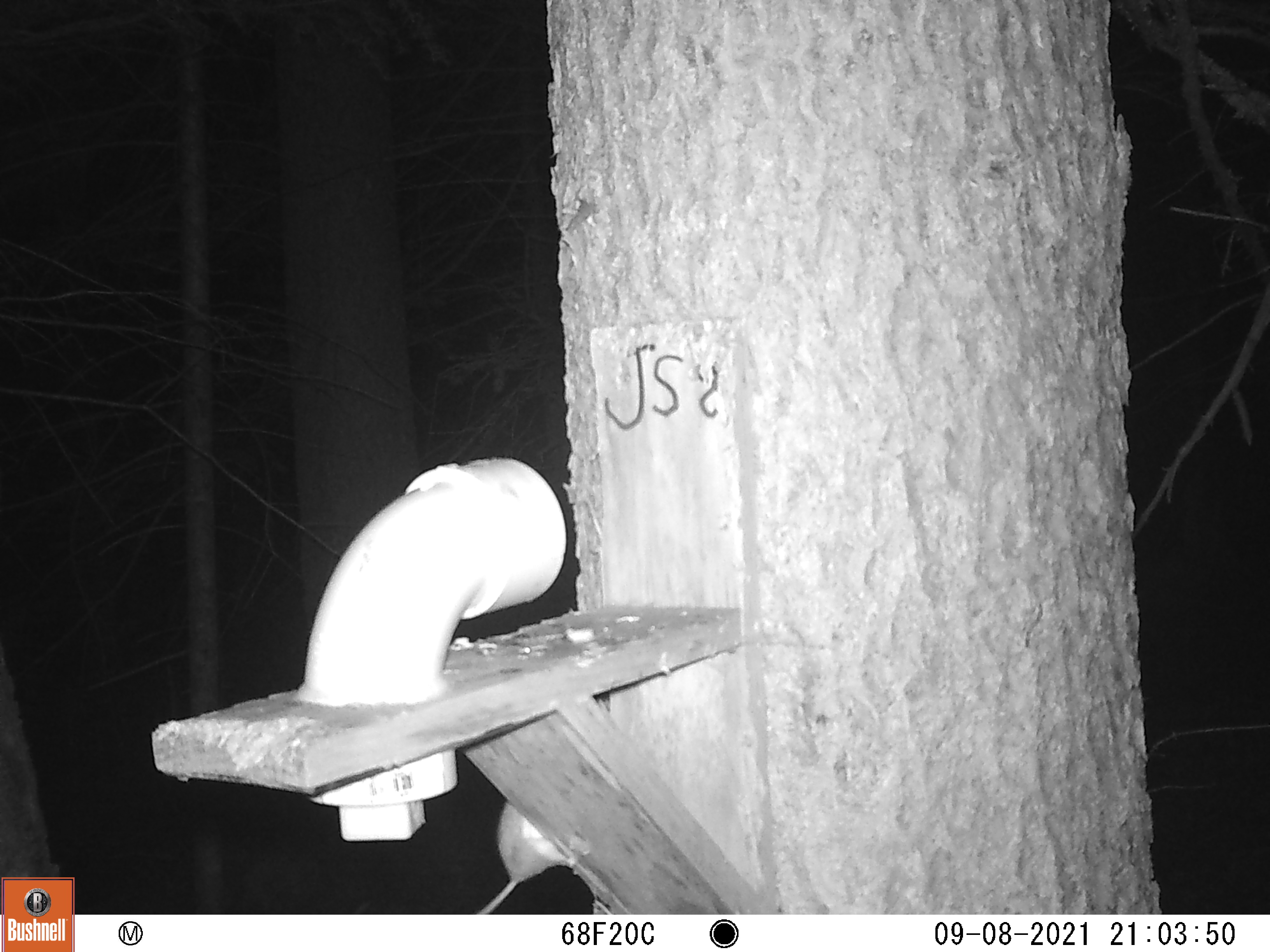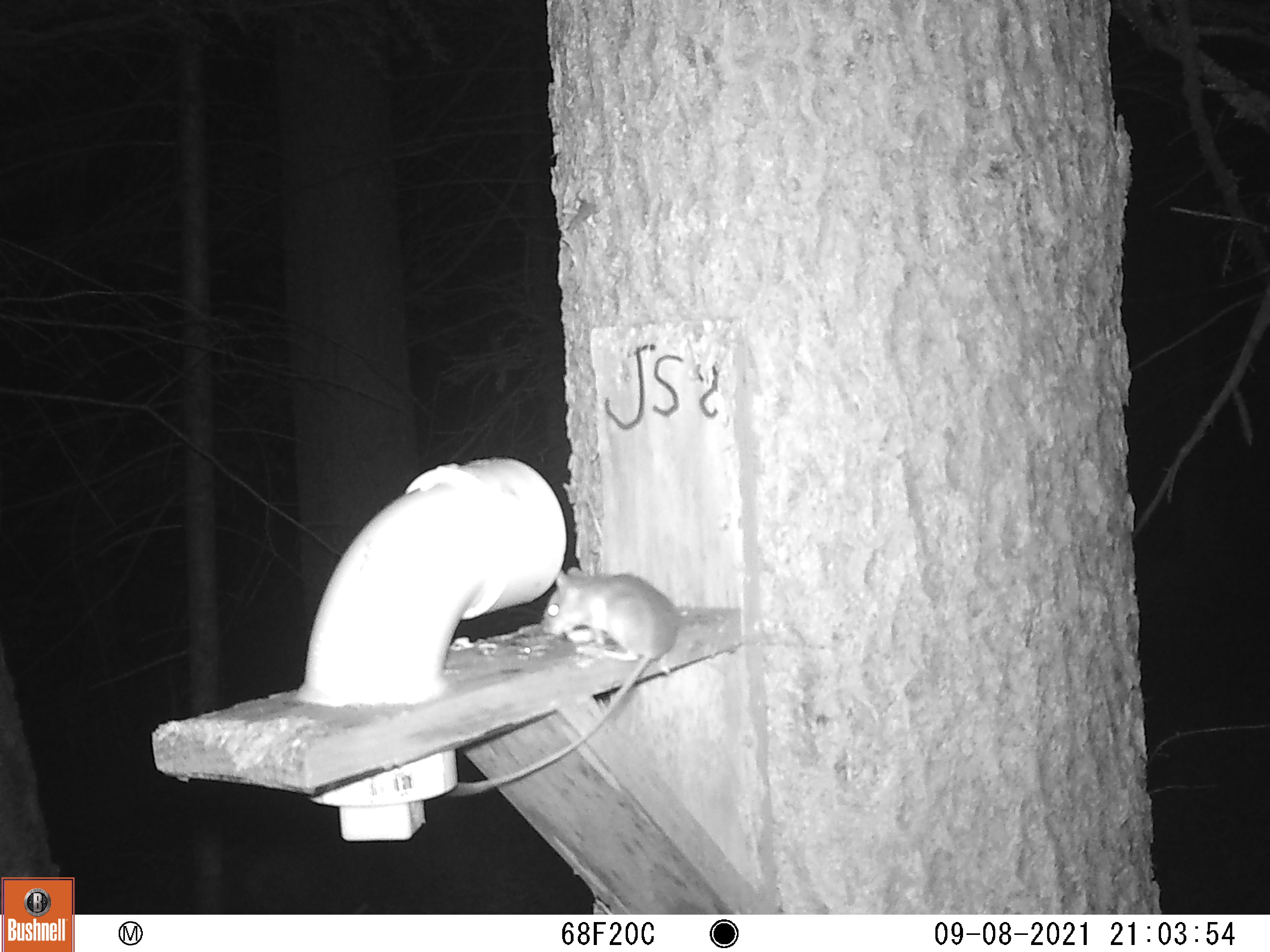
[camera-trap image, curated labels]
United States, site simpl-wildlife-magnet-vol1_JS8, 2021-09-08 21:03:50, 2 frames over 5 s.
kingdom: Animalia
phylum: Chordata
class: Mammalia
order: Rodentia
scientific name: Rodentia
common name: mouse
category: mouse sp.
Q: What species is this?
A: Mouse sp. (mouse) (Rodentia).